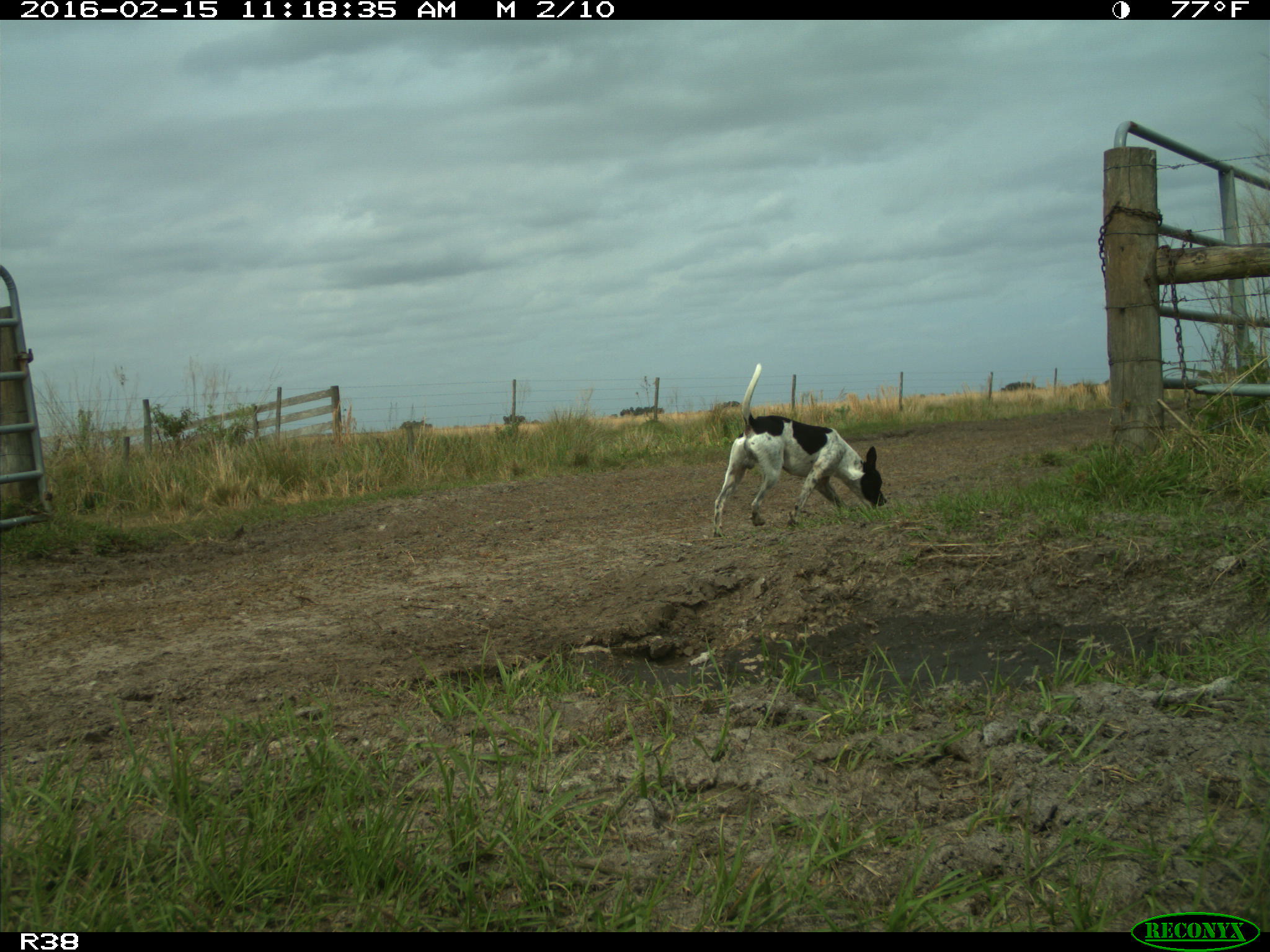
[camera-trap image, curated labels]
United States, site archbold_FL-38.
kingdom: Animalia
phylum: Chordata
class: Mammalia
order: Carnivora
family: Canidae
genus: Canis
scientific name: Canis familiaris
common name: domestic dog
Canis familiaris (domestic dog).